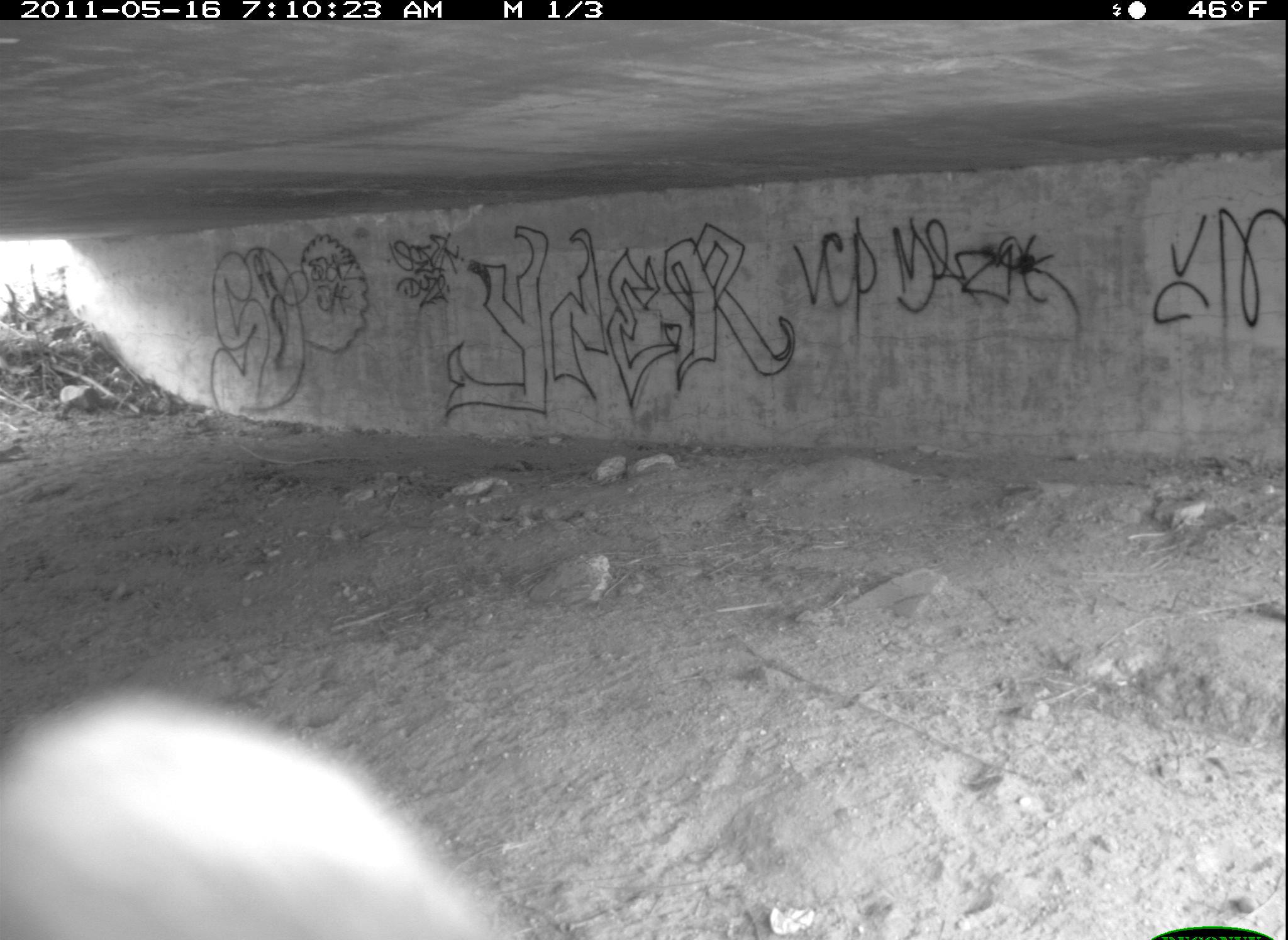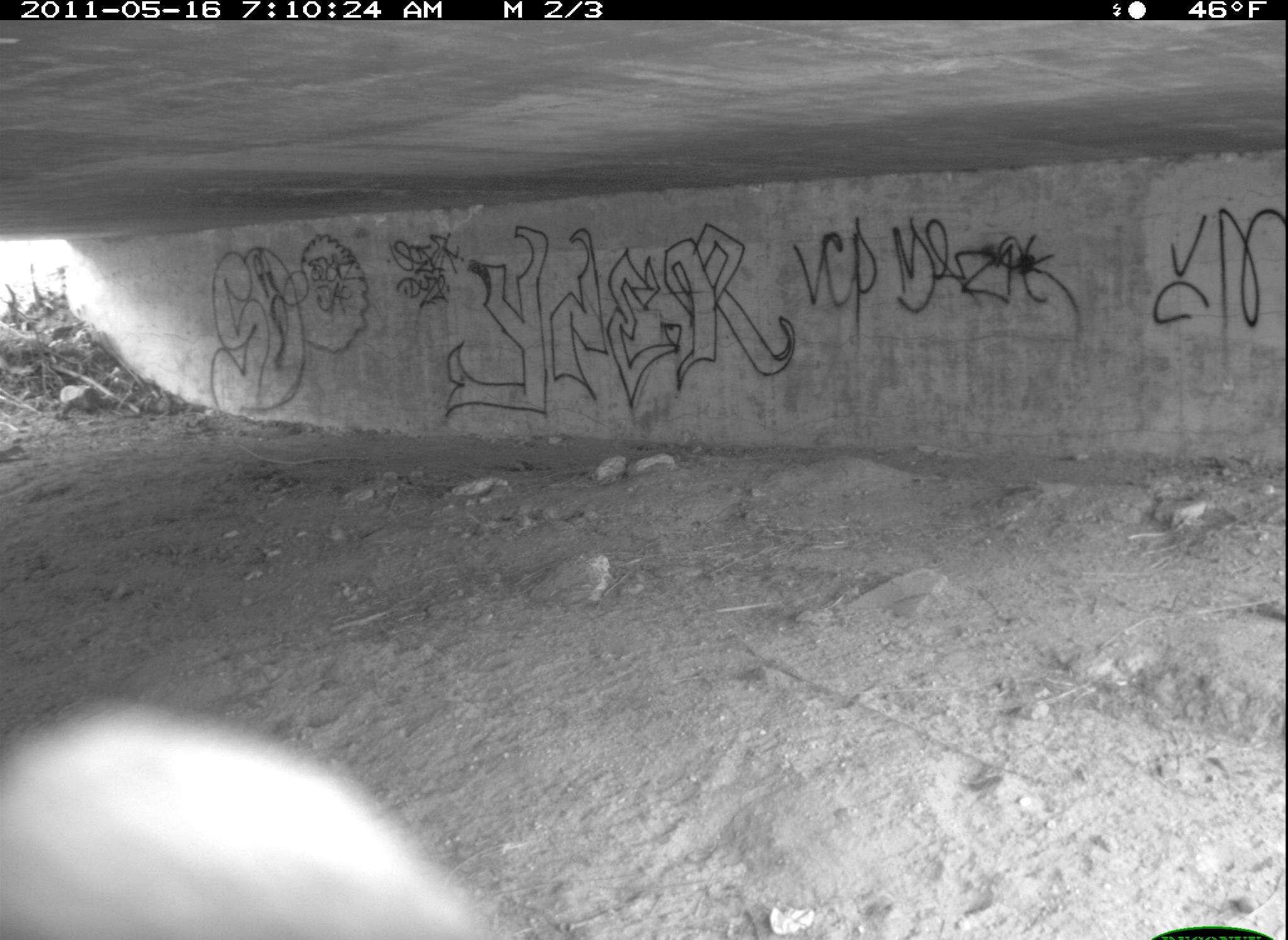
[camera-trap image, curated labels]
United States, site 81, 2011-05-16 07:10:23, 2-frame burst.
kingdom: Animalia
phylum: Chordata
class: Aves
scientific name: Aves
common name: bird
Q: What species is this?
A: Bird (Aves).